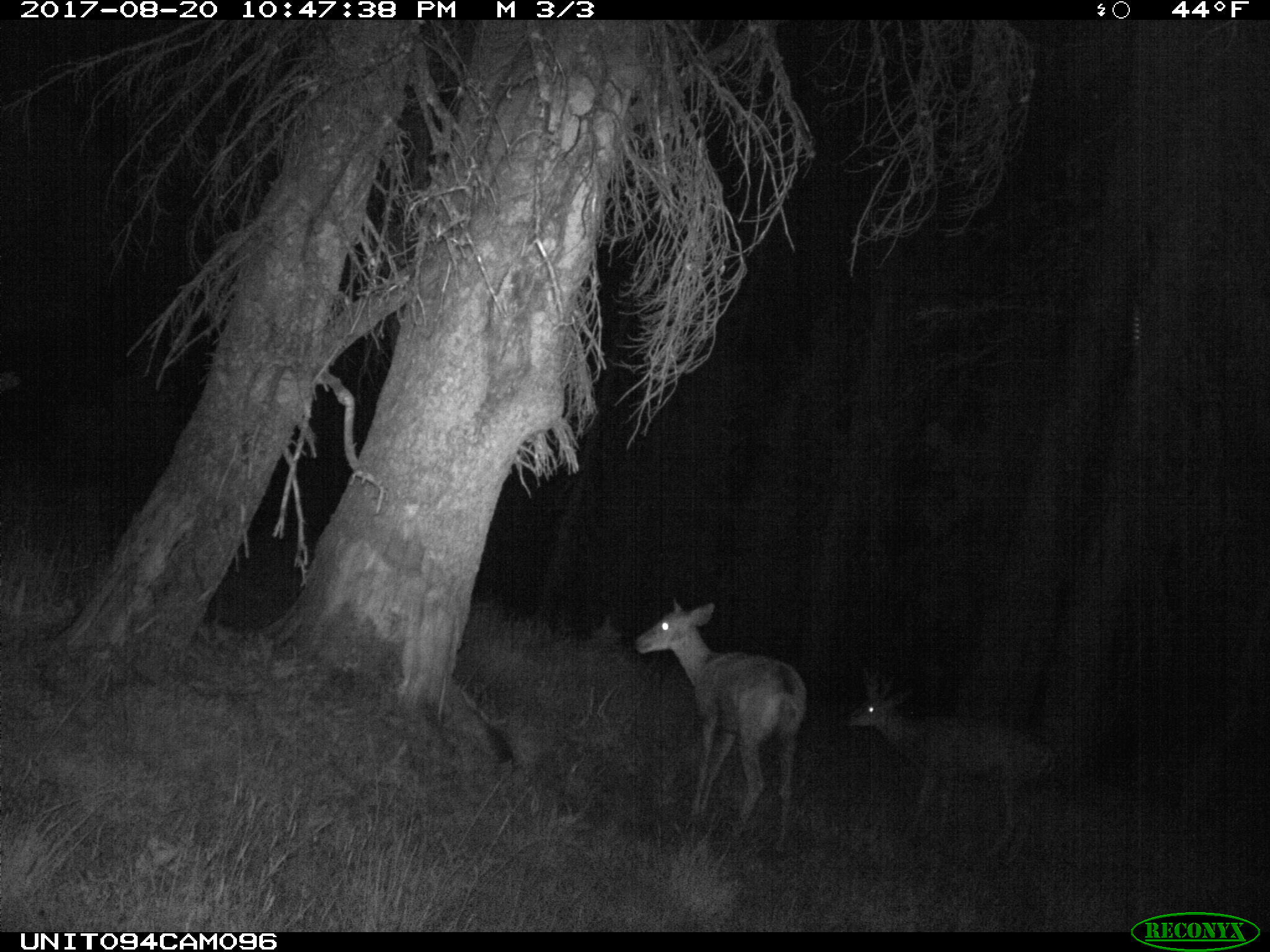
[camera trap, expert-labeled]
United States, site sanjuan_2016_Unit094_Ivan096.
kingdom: Animalia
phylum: Chordata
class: Mammalia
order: Artiodactyla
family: Cervidae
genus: Odocoileus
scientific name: Odocoileus hemionus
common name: mule deer